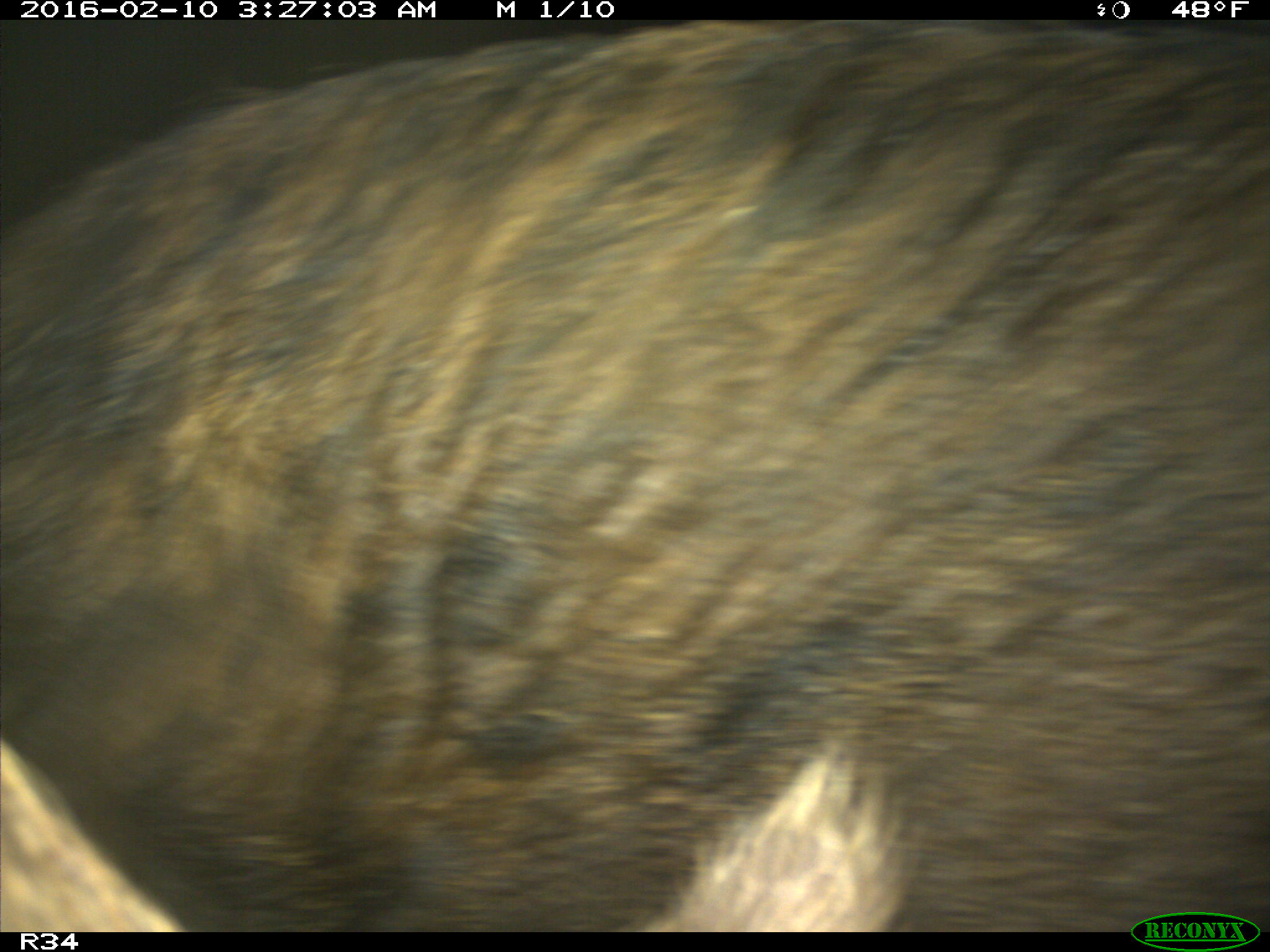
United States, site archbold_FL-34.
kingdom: Animalia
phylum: Chordata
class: Mammalia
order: Artiodactyla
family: Suidae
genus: Sus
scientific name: Sus scrofa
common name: wild boar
Sus scrofa (wild boar).